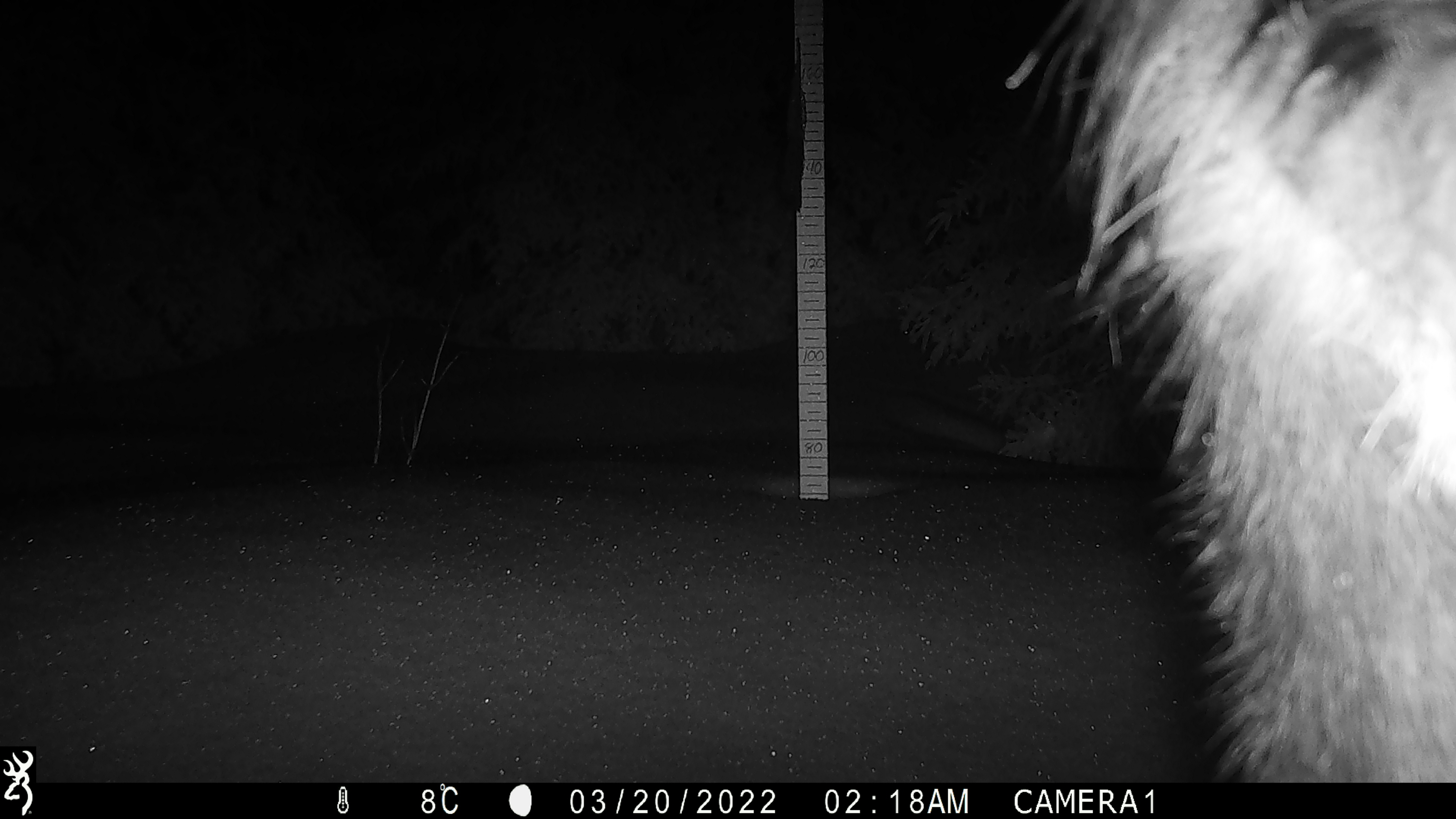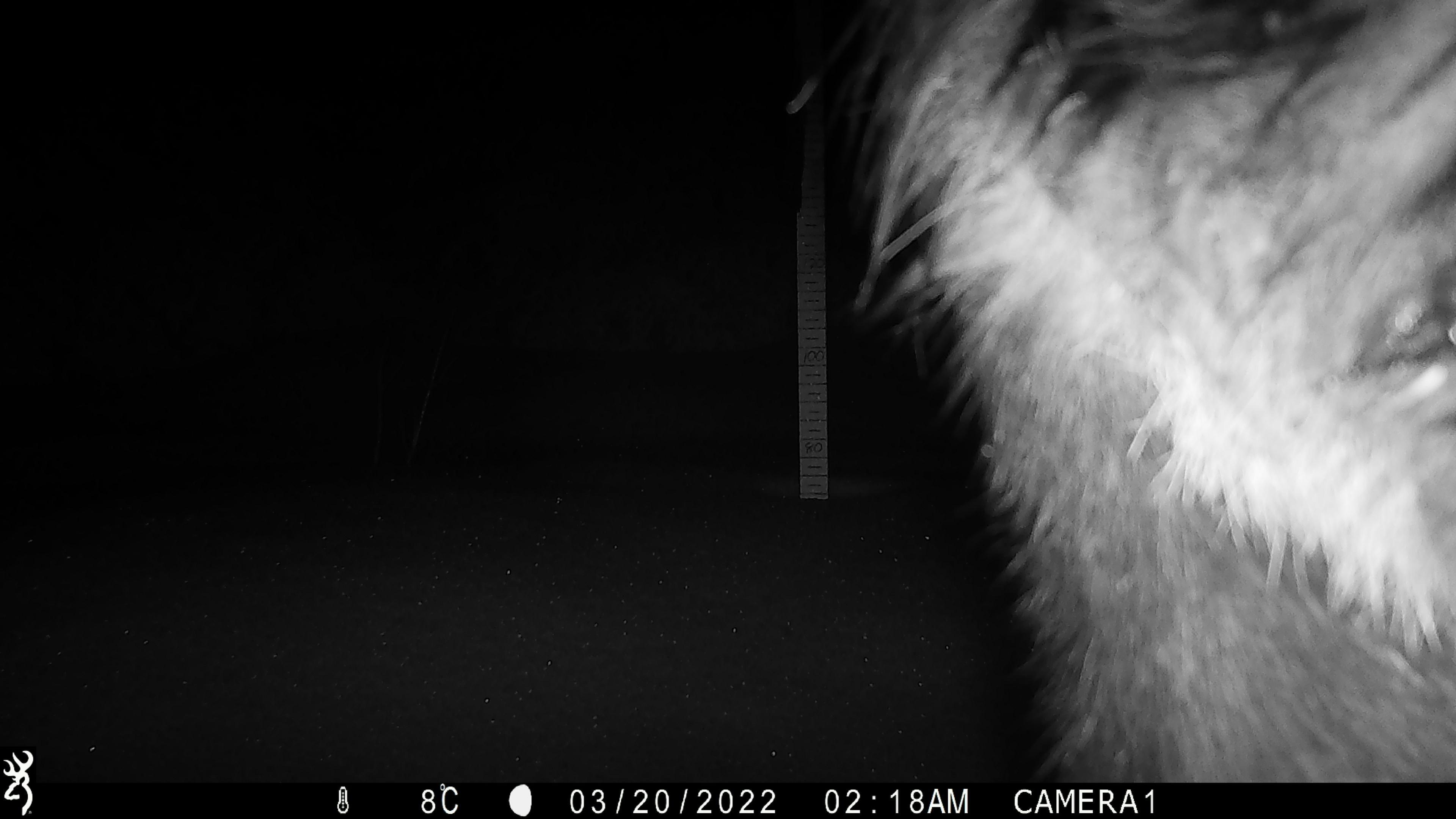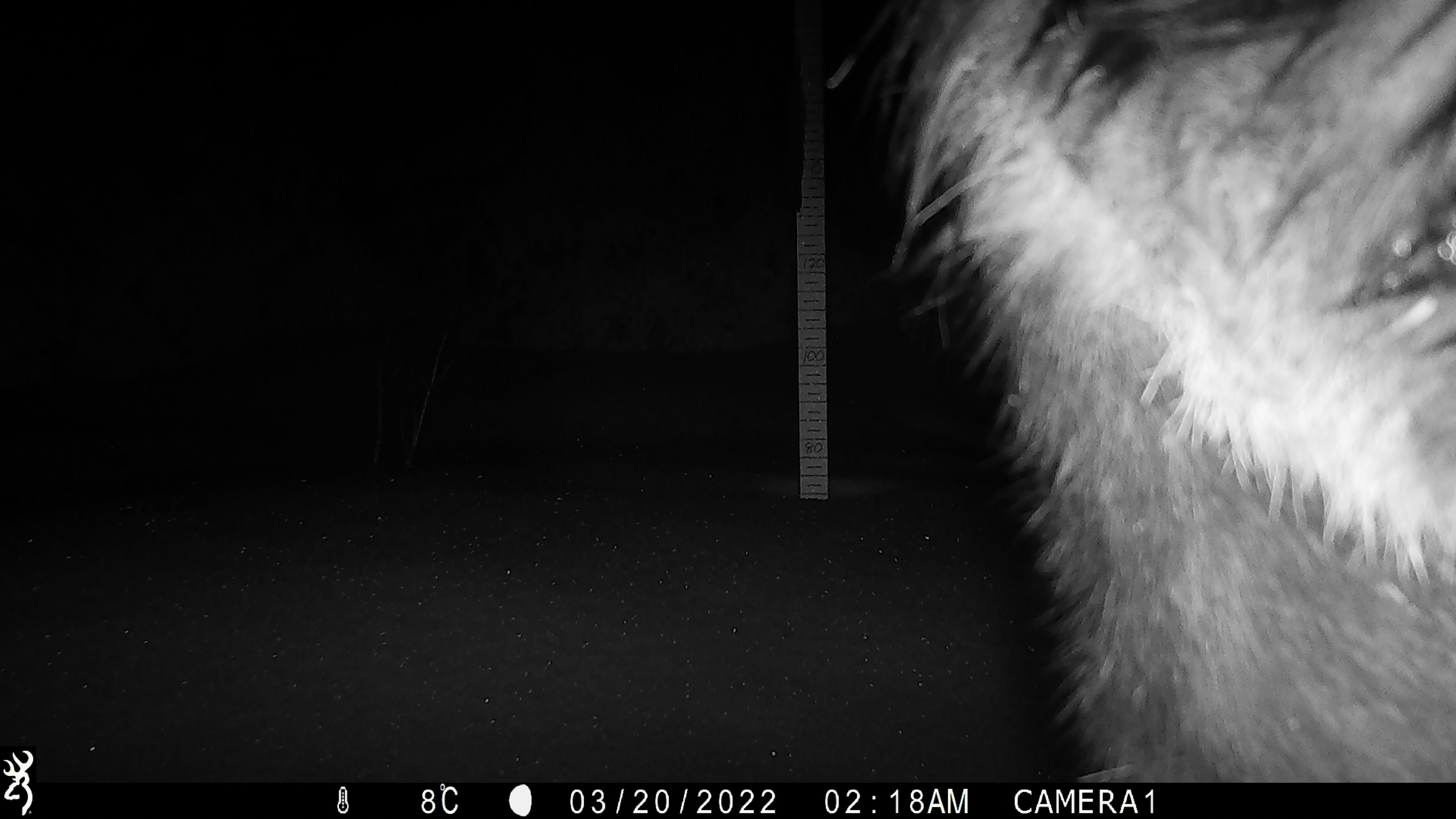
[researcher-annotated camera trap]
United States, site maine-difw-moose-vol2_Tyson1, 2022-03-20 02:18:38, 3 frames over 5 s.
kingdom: Animalia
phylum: Chordata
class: Mammalia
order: Artiodactyla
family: Cervidae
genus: Alces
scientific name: Alces alces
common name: moose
Moose (Alces alces).